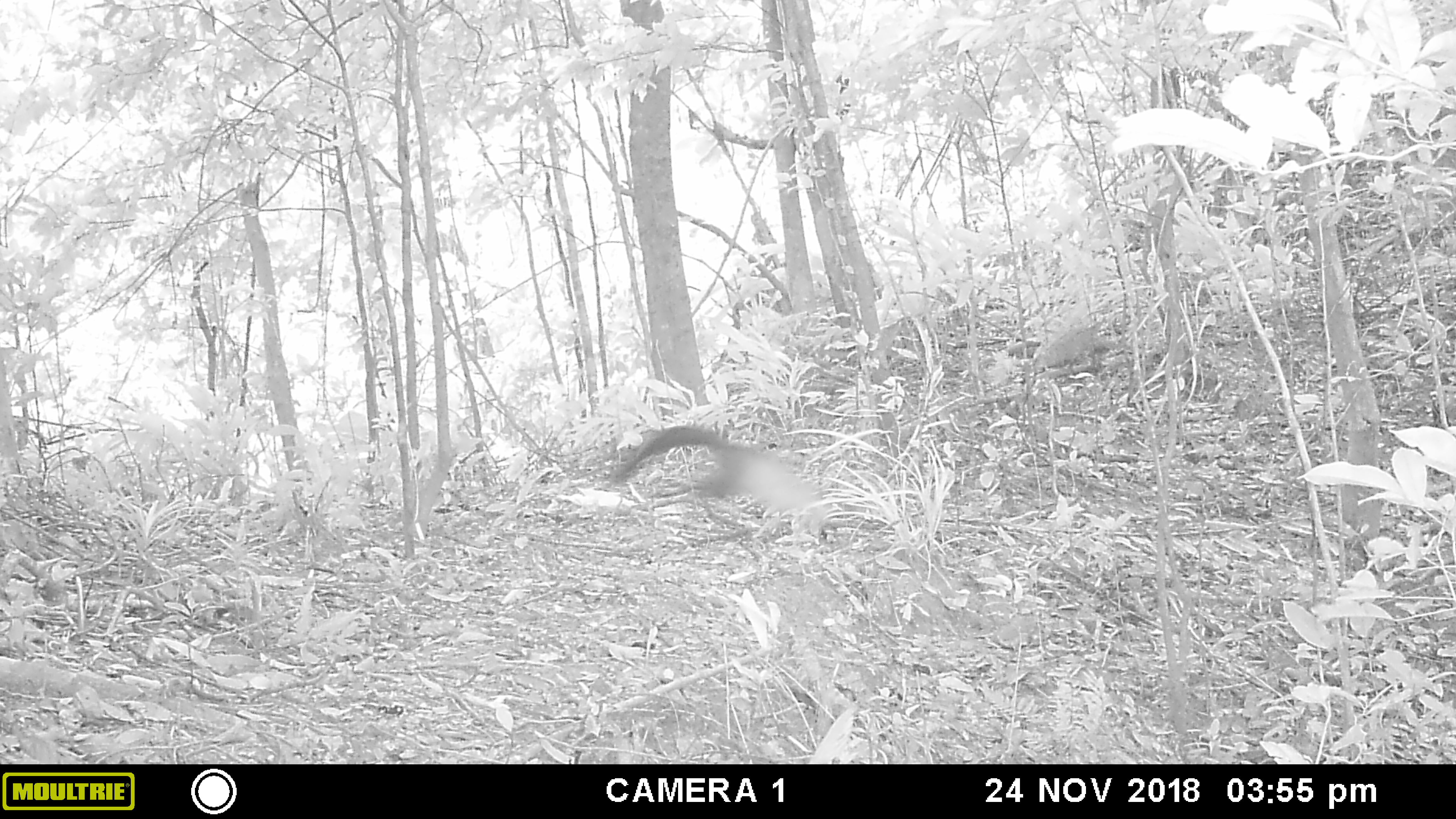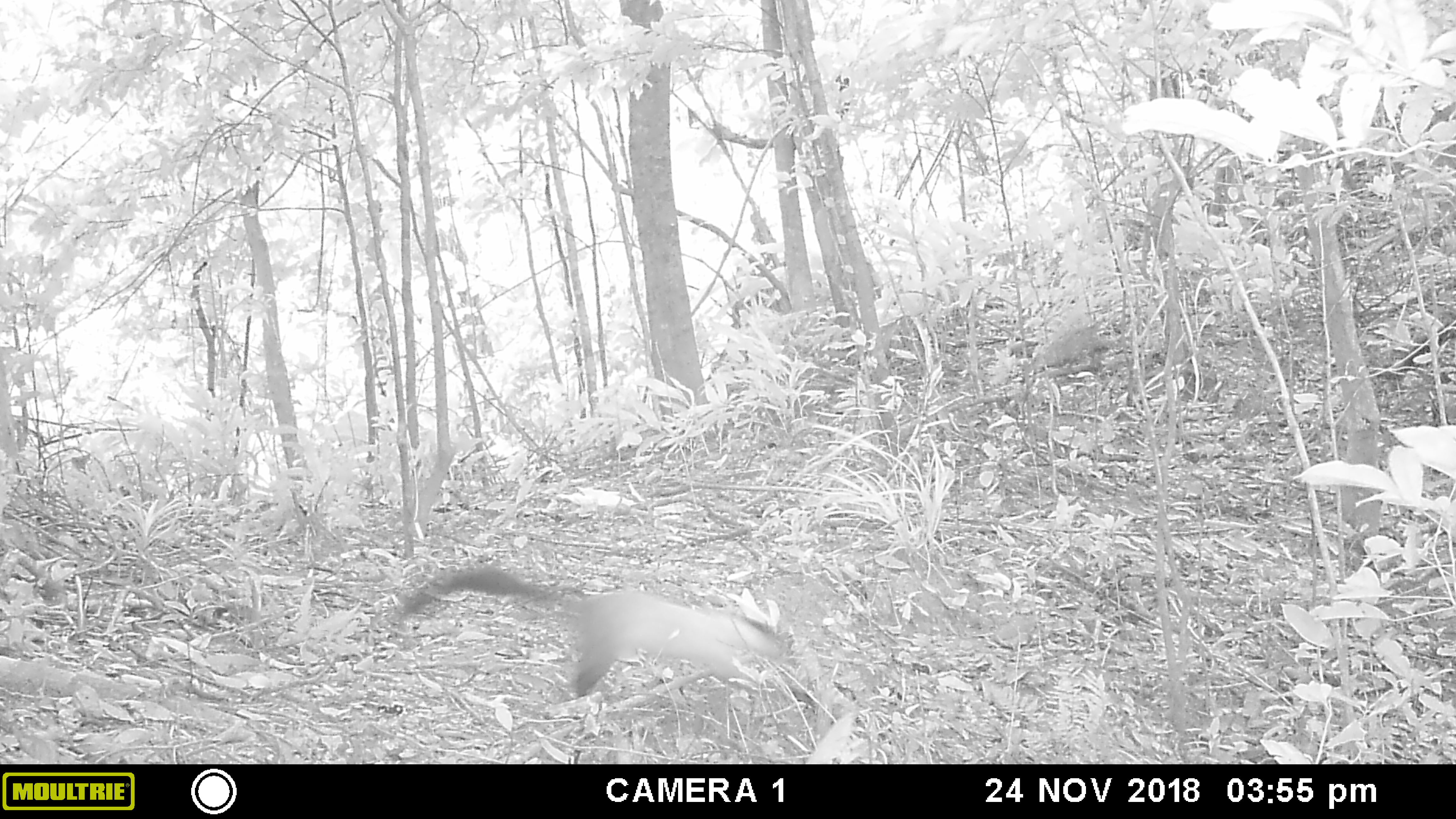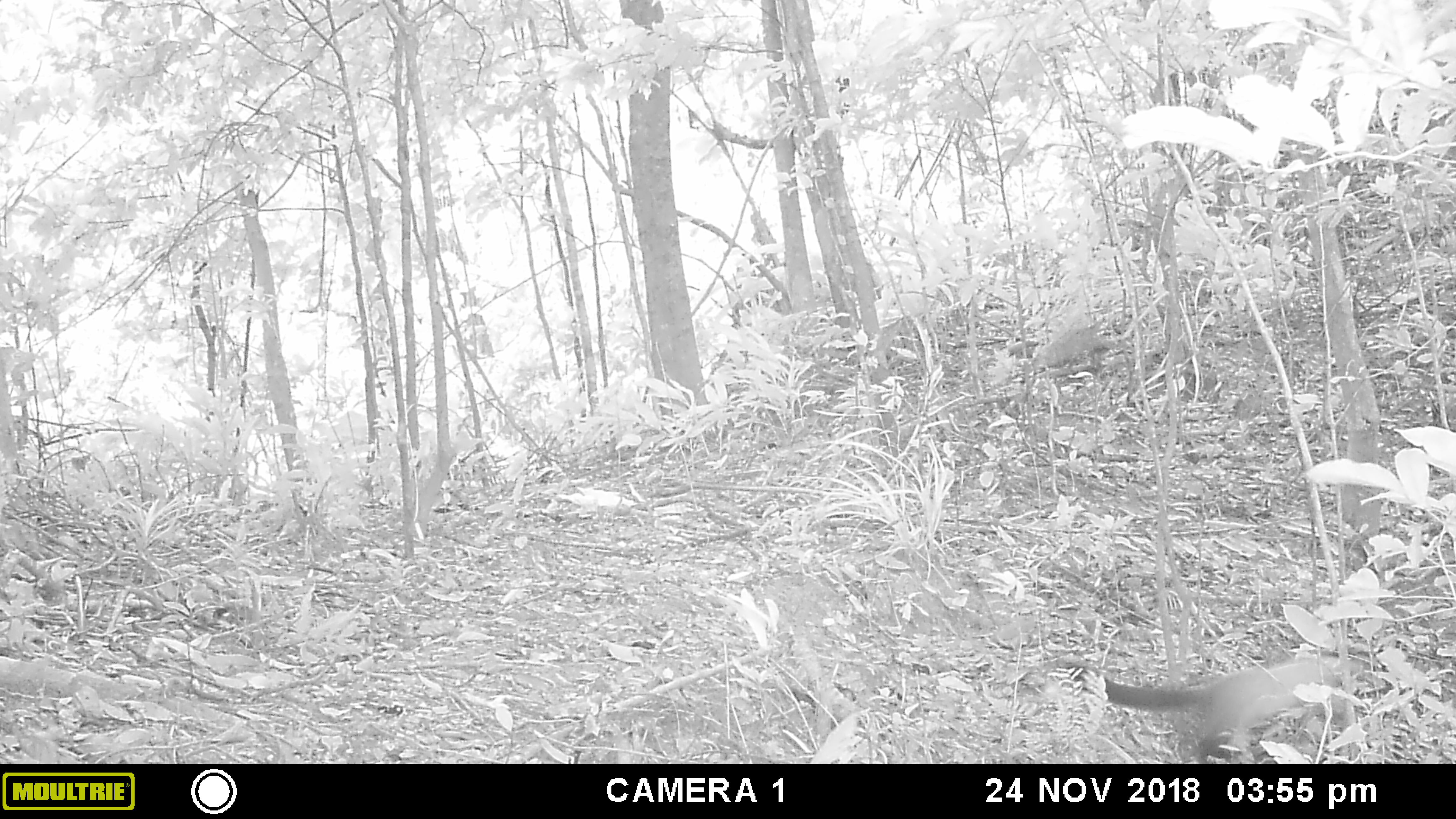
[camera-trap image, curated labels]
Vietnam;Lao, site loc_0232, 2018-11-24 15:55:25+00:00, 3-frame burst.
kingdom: Animalia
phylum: Chordata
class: Mammalia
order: Carnivora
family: Mustelidae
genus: Martes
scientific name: Martes flavigula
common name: yellow-throated marten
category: yellow throated marten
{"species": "yellow throated marten (yellow-throated marten) (Martes flavigula)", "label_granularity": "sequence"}